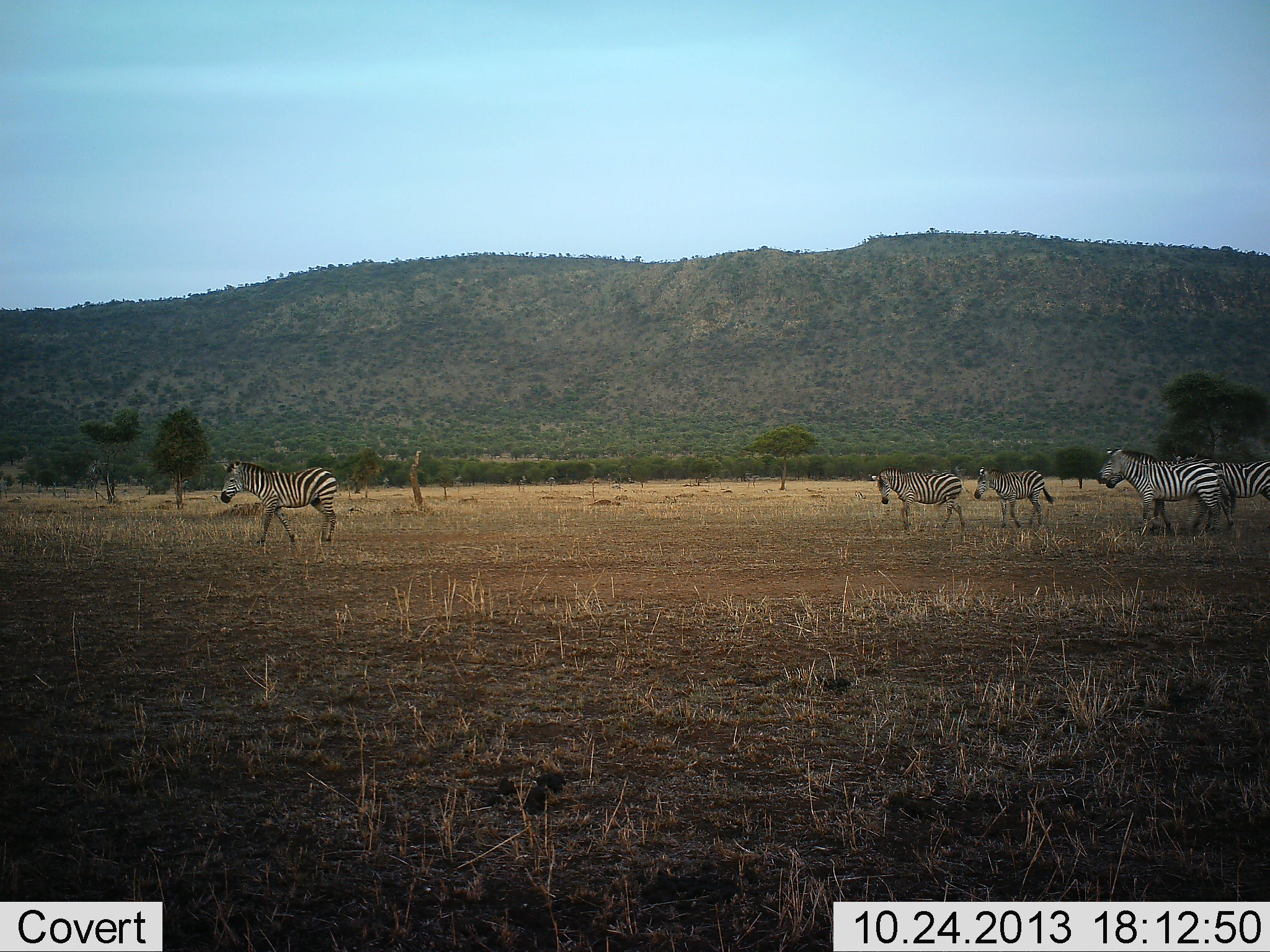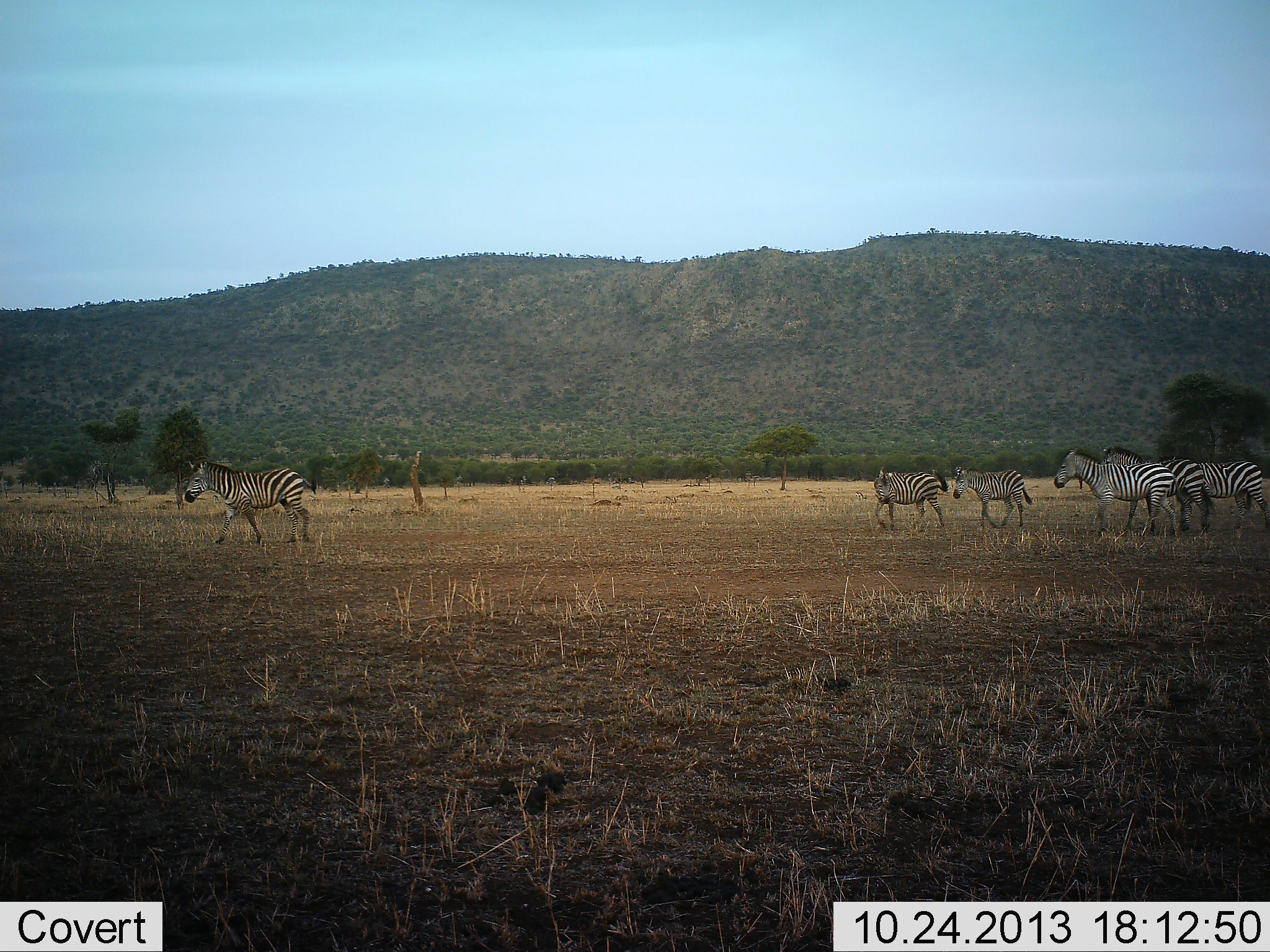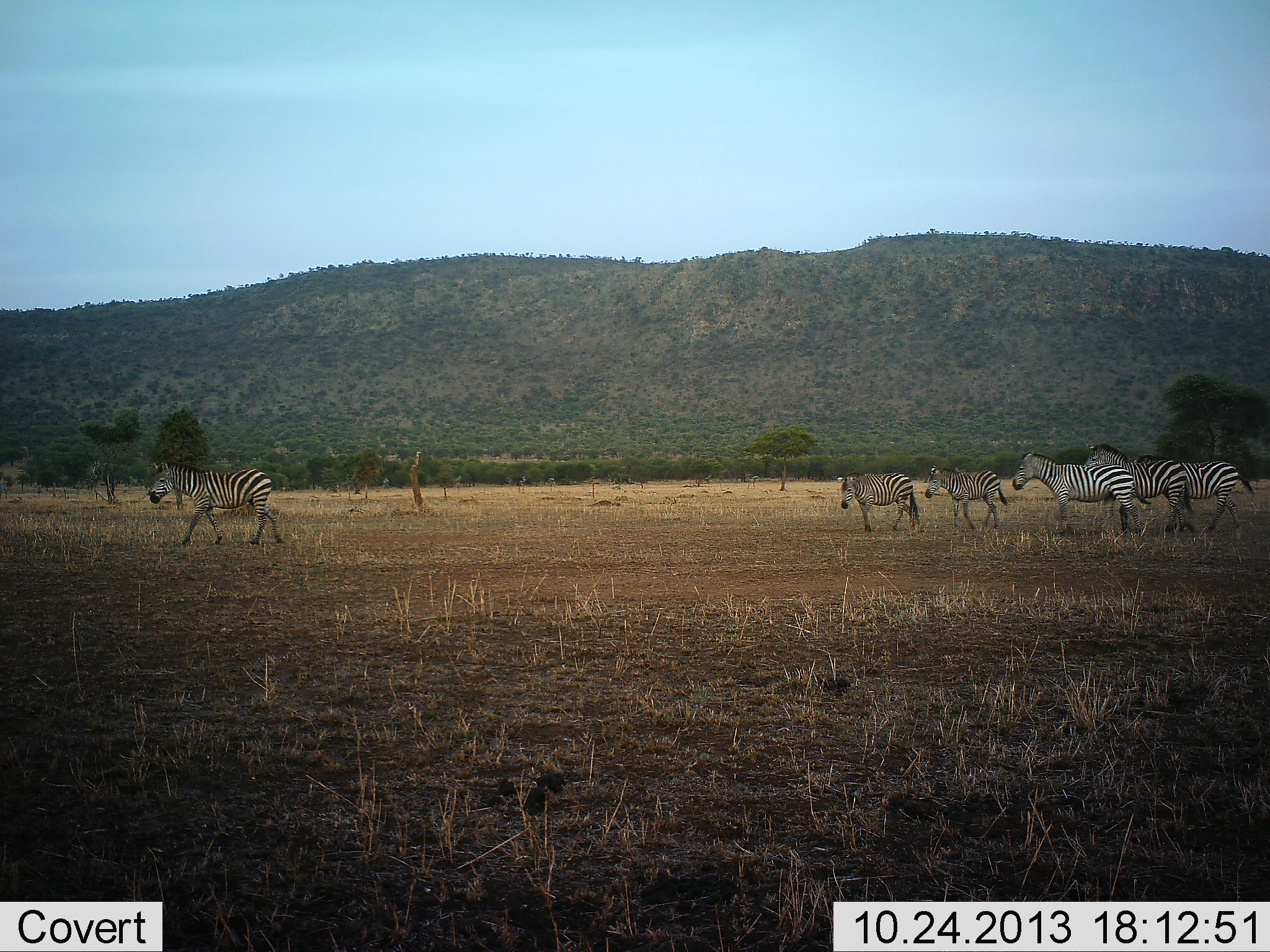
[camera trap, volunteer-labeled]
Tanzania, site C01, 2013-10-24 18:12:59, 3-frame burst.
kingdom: Animalia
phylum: Chordata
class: Mammalia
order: Perissodactyla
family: Equidae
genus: Equus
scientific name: Equus quagga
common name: plains zebra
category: zebra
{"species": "zebra (plains zebra) (Equus quagga)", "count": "6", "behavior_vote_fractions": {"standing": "6%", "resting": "0%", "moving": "100%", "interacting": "4%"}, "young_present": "9%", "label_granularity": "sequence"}